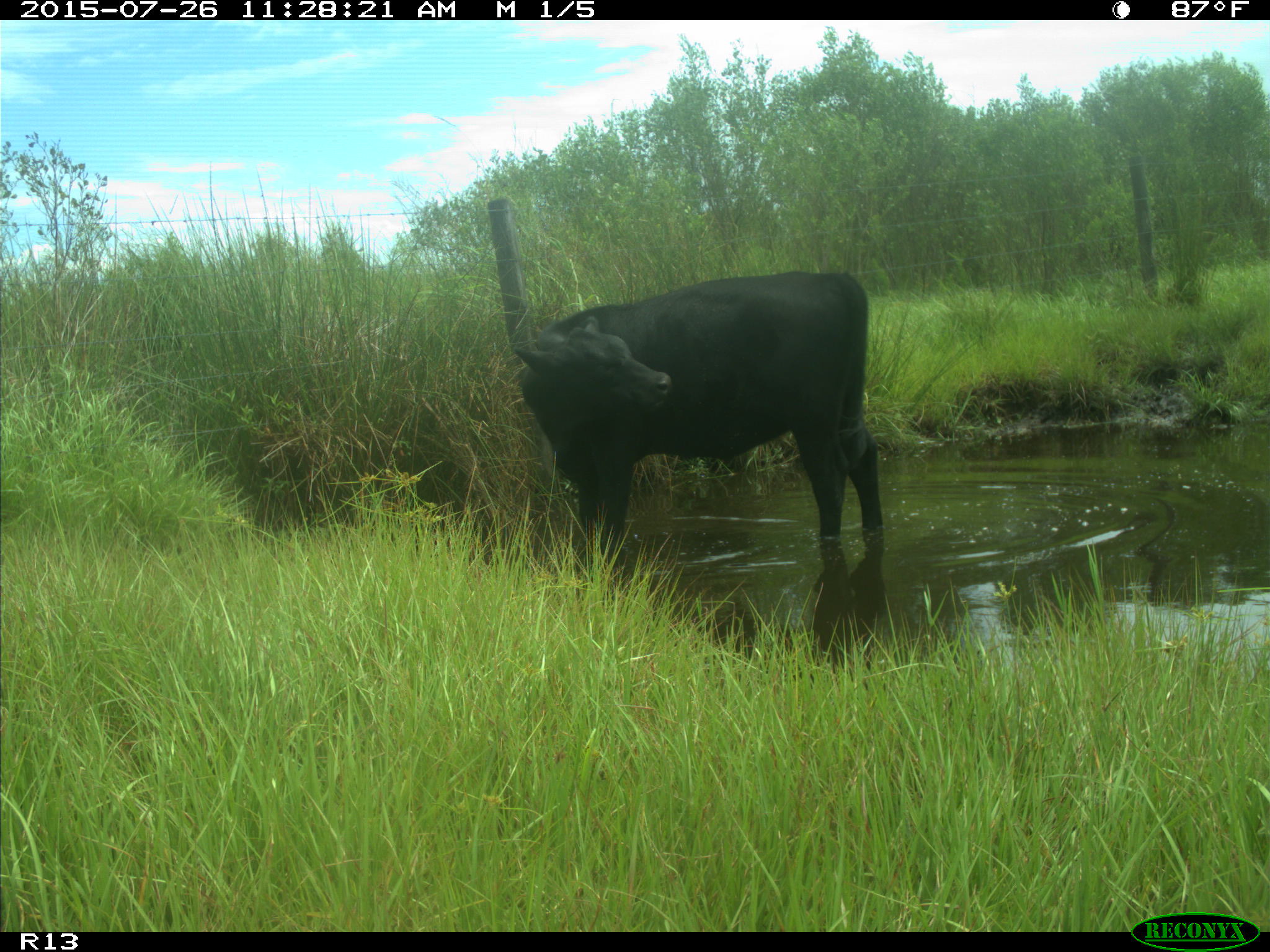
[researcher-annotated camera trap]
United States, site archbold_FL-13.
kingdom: Animalia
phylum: Chordata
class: Mammalia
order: Artiodactyla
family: Bovidae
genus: Bos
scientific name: Bos taurus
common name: domestic cow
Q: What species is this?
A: Bos taurus (domestic cow).